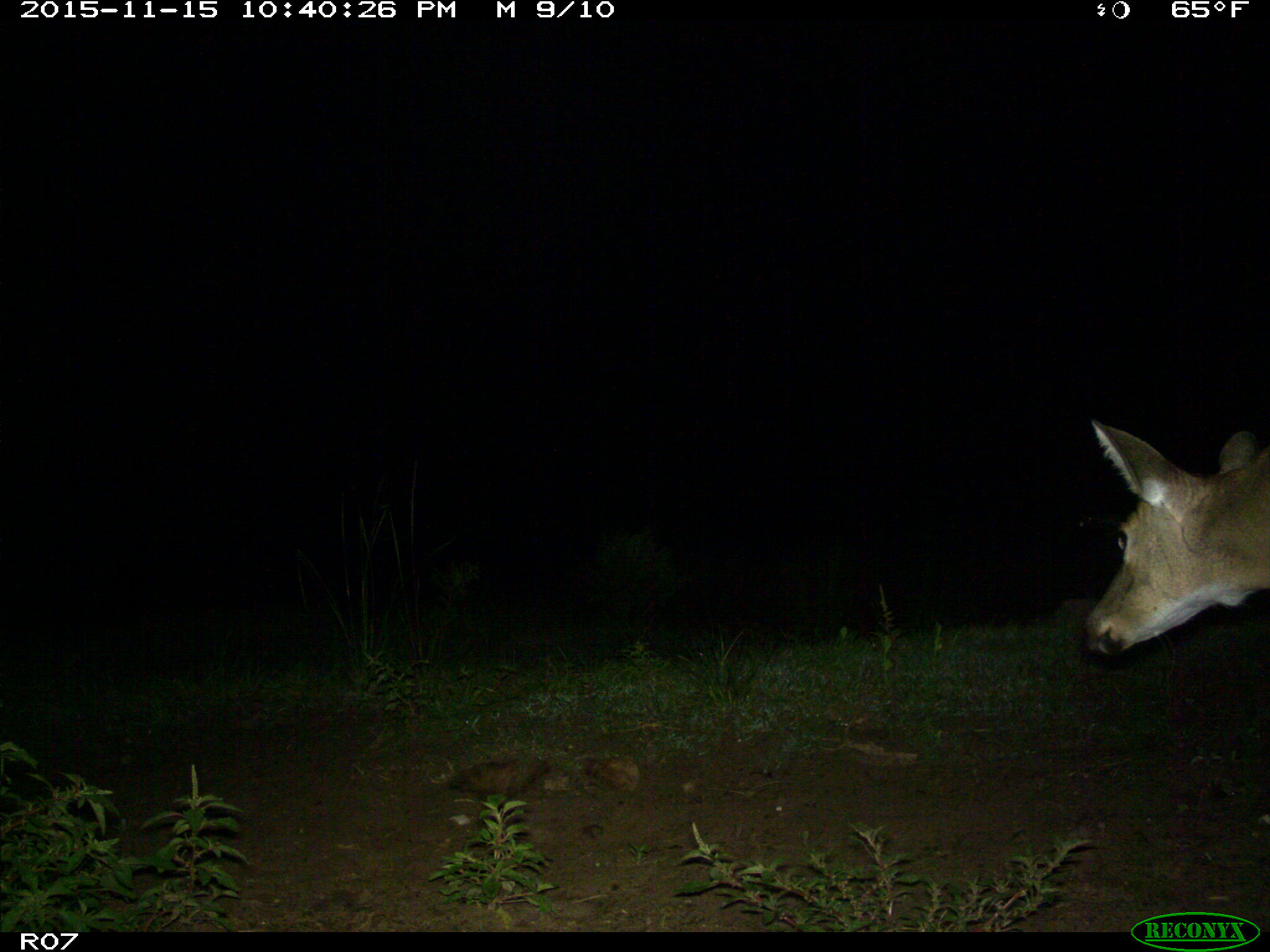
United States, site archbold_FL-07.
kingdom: Animalia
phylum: Chordata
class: Mammalia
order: Artiodactyla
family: Cervidae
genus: Odocoileus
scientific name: Odocoileus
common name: deer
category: unidentified deer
Unidentified deer (deer) (Odocoileus).